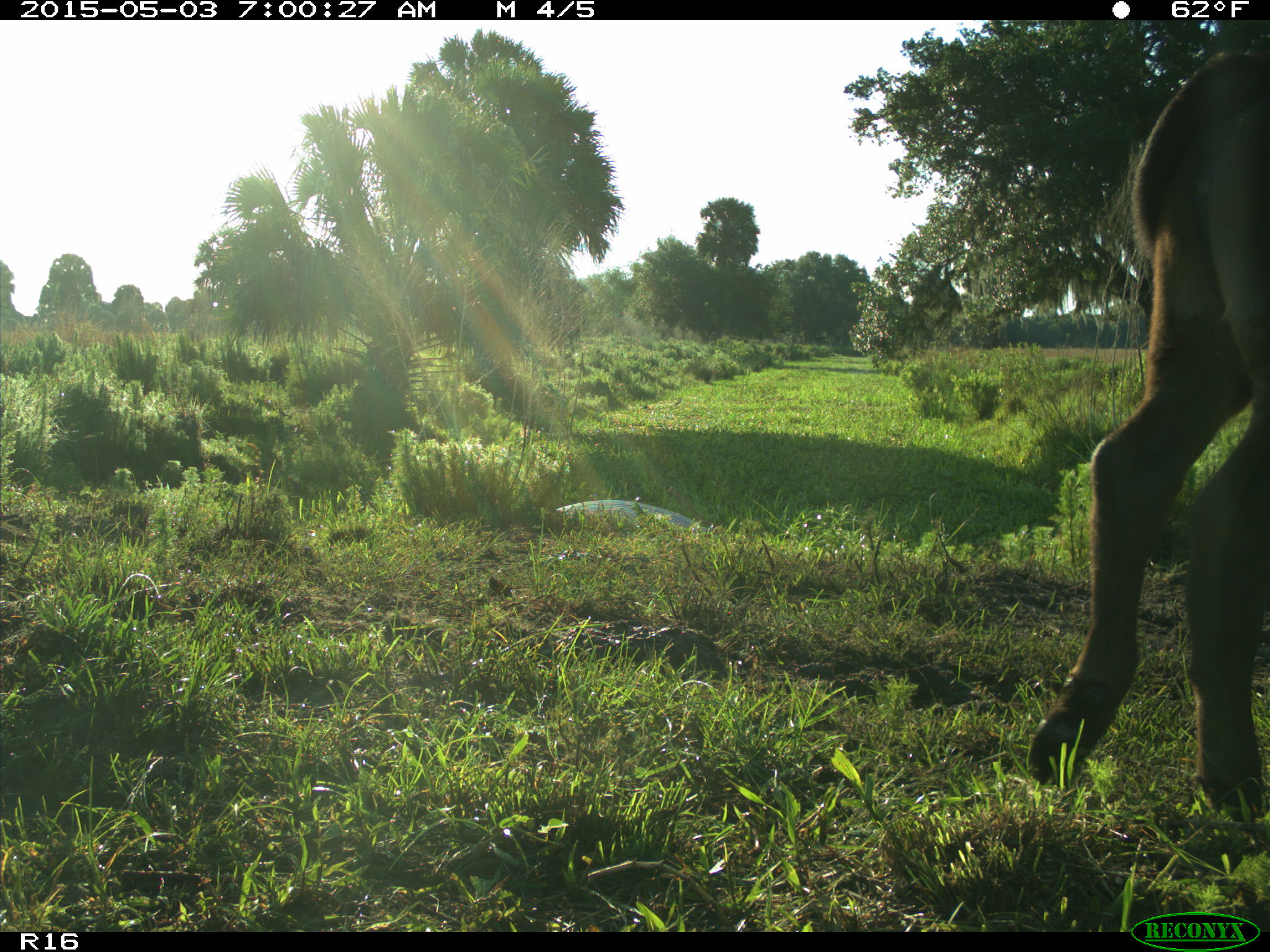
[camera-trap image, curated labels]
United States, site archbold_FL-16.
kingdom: Animalia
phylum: Chordata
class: Mammalia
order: Artiodactyla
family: Bovidae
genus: Bos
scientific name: Bos taurus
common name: domestic cow